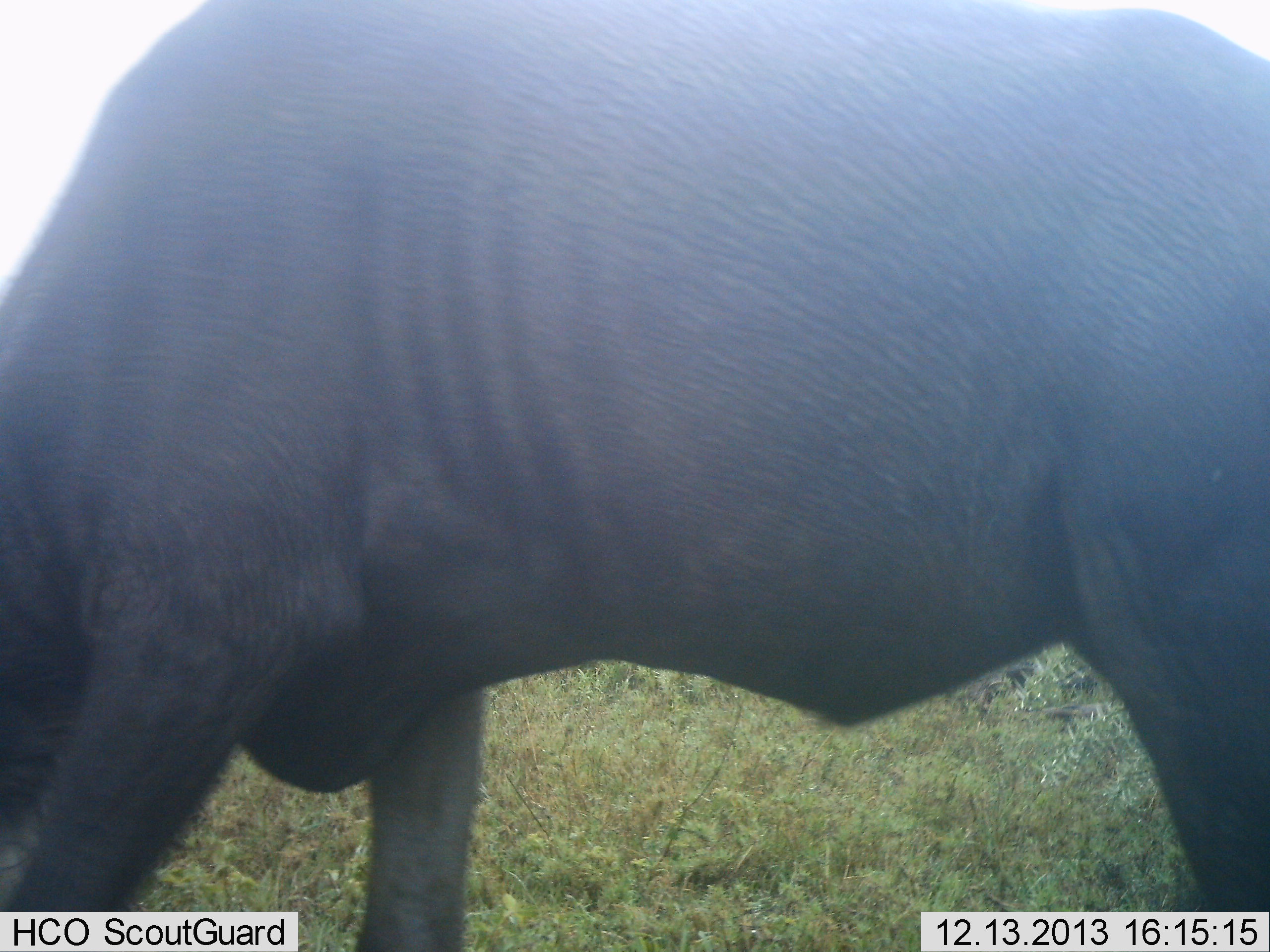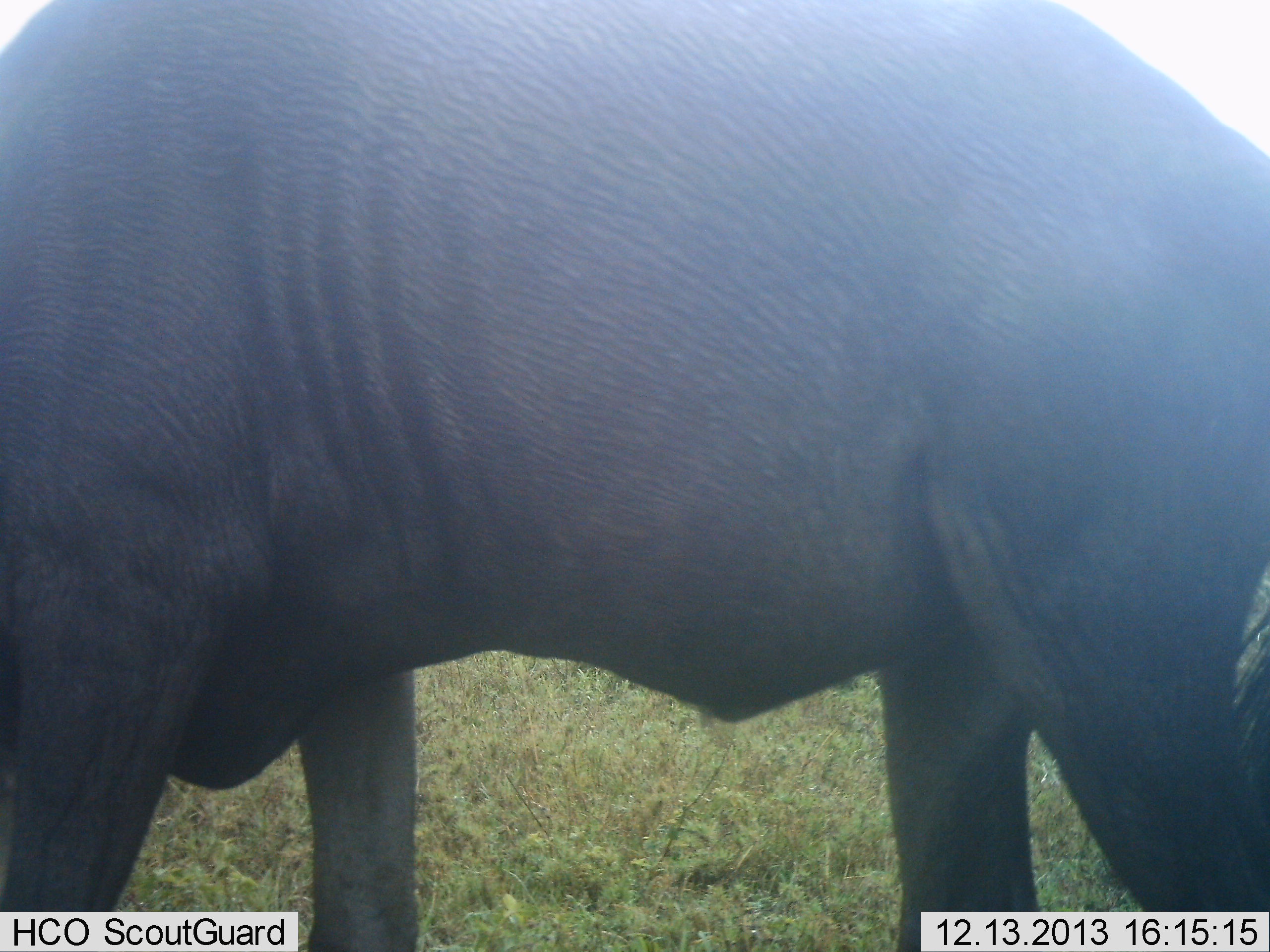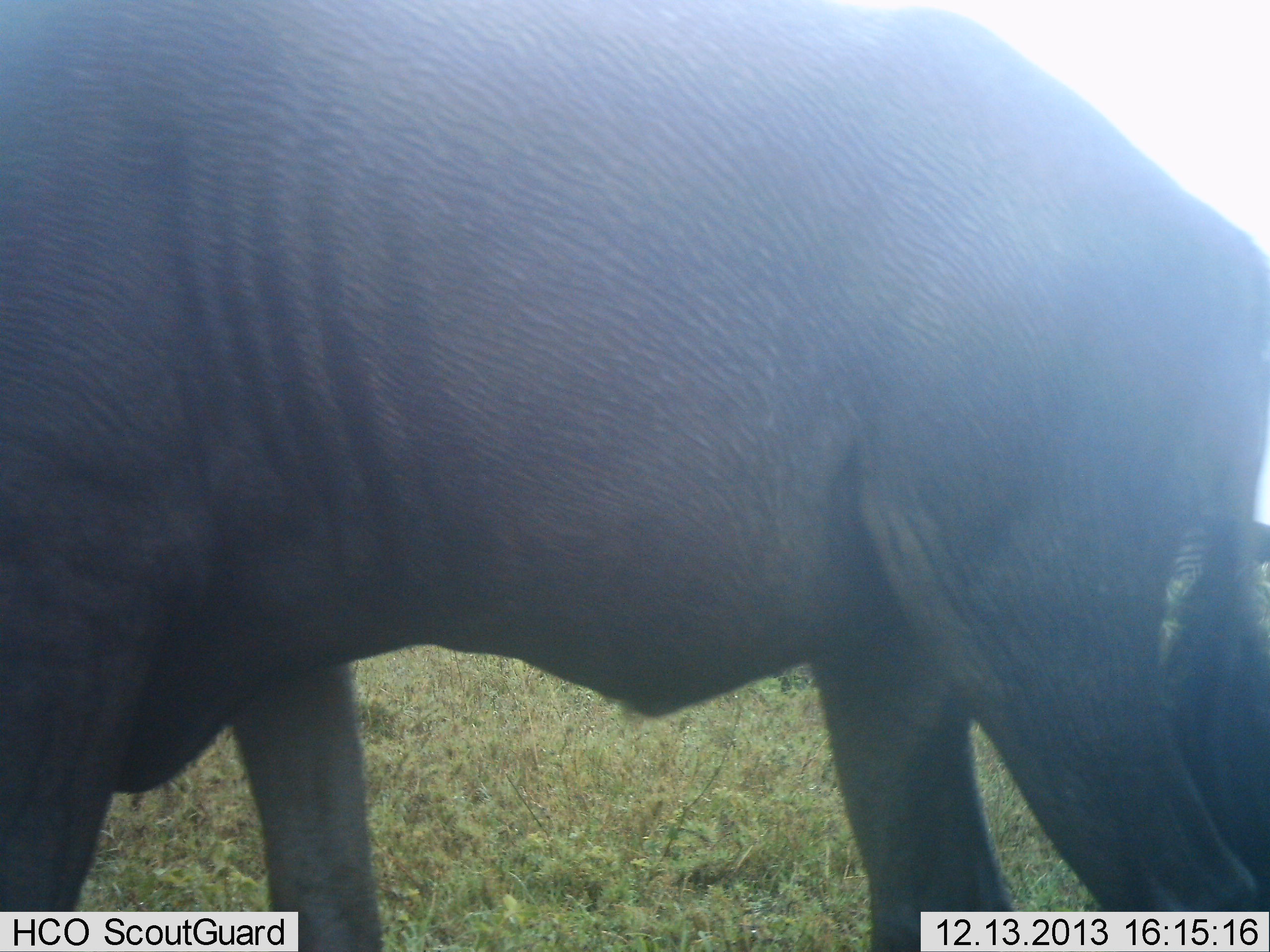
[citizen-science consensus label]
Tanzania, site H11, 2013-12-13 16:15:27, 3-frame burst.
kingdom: Animalia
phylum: Chordata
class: Mammalia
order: Artiodactyla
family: Bovidae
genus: Connochaetes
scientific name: Connochaetes taurinus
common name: blue wildebeest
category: wildebeest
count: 1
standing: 40%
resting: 0%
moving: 60%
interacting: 0%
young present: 0%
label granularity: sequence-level